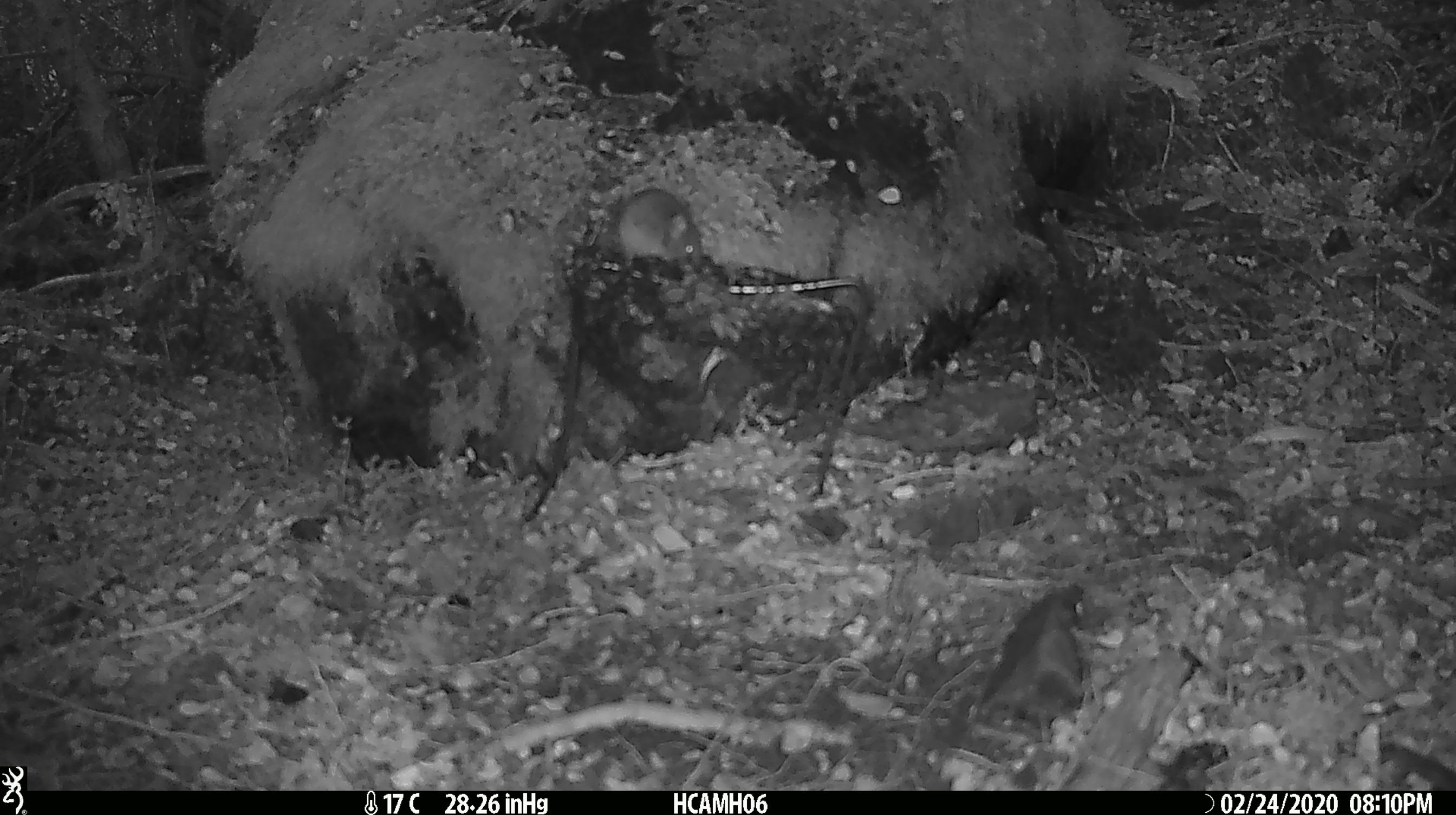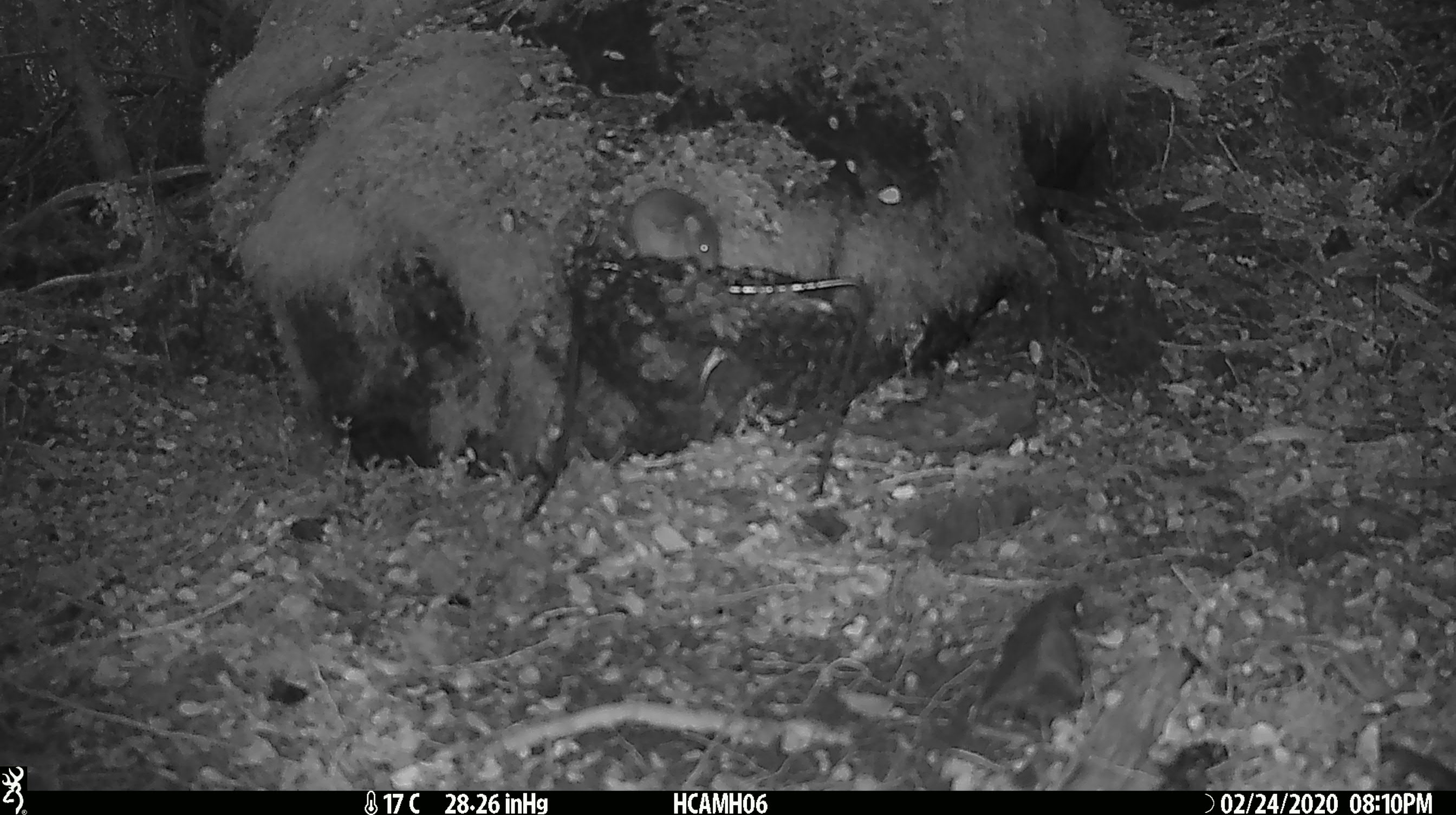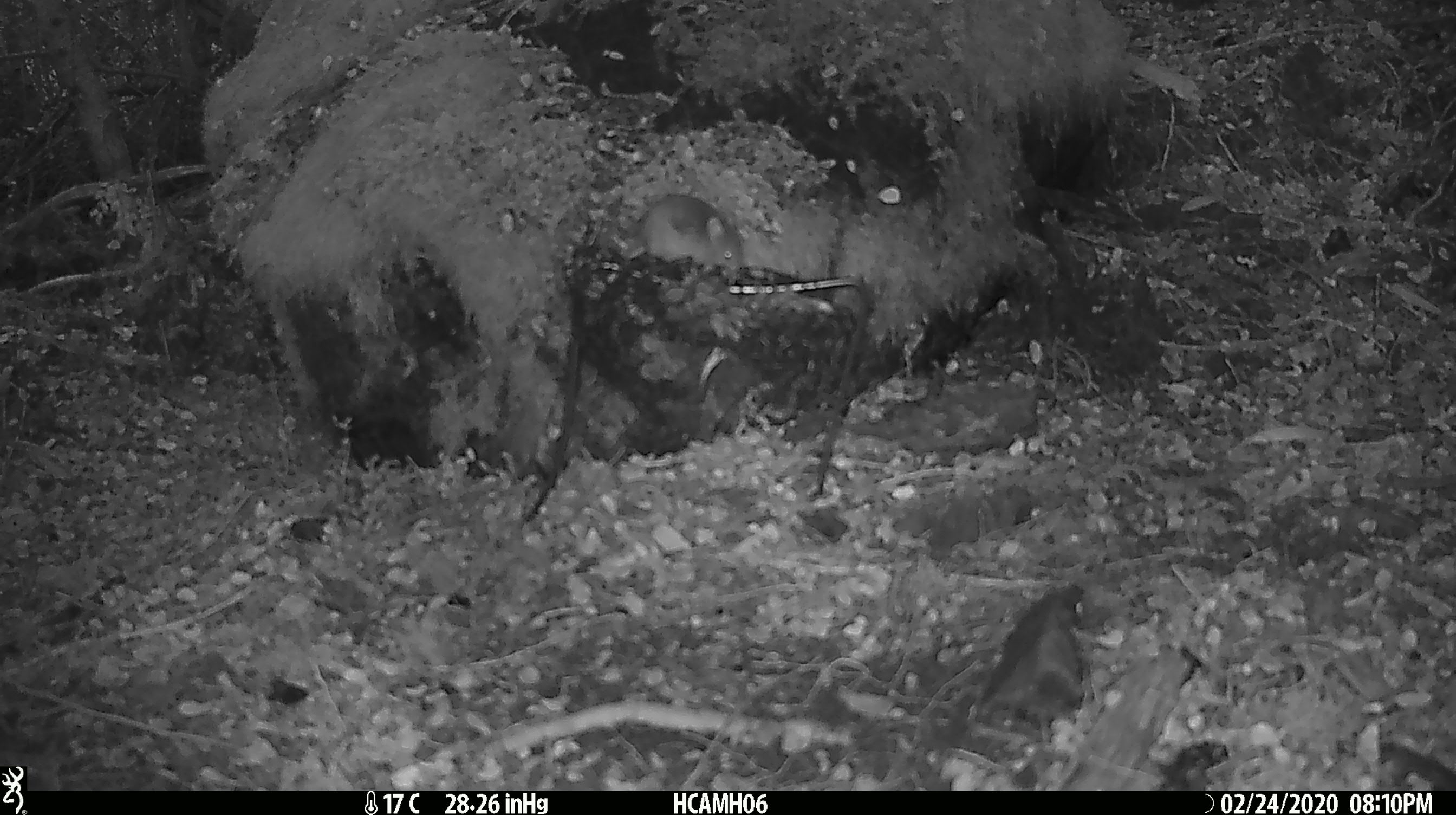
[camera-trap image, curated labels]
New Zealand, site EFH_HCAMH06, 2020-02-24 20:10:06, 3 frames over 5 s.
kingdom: Animalia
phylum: Chordata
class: Mammalia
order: Rodentia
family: Muridae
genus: Mus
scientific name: Mus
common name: mouse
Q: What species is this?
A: Mouse (Mus).